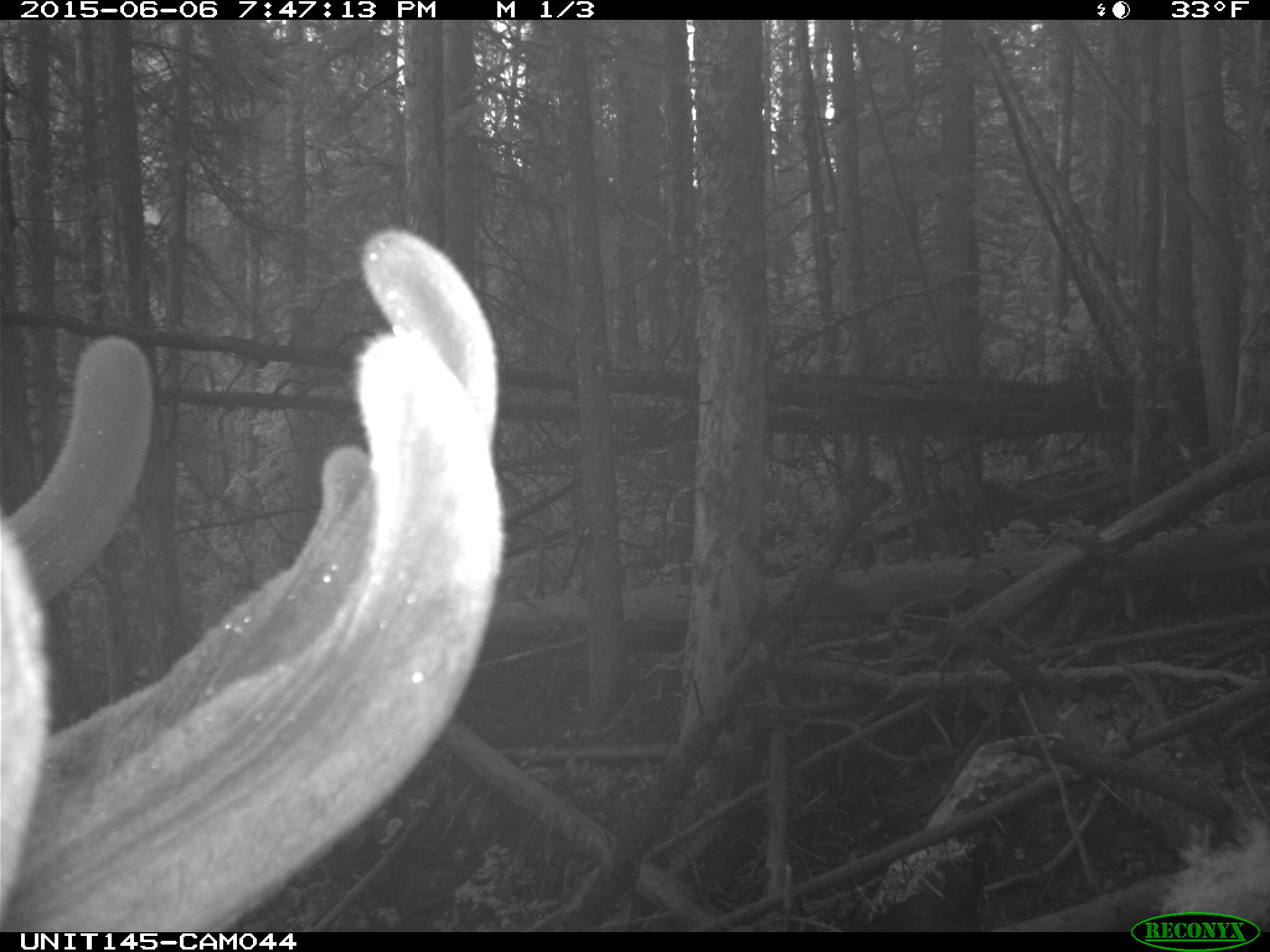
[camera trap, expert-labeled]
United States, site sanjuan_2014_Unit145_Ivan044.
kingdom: Animalia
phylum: Chordata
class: Mammalia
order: Artiodactyla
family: Cervidae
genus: Cervus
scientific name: Cervus elaphus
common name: red deer